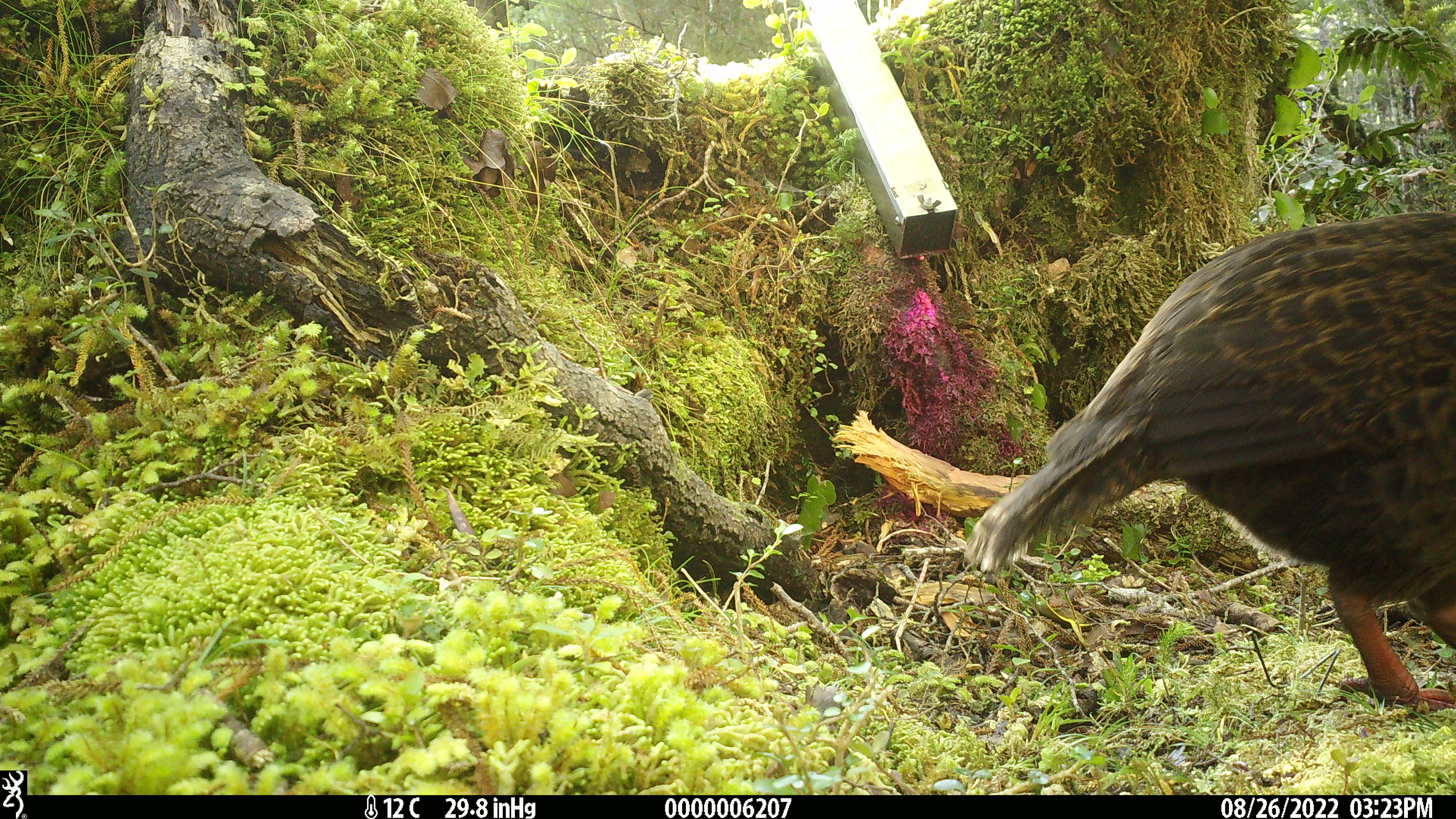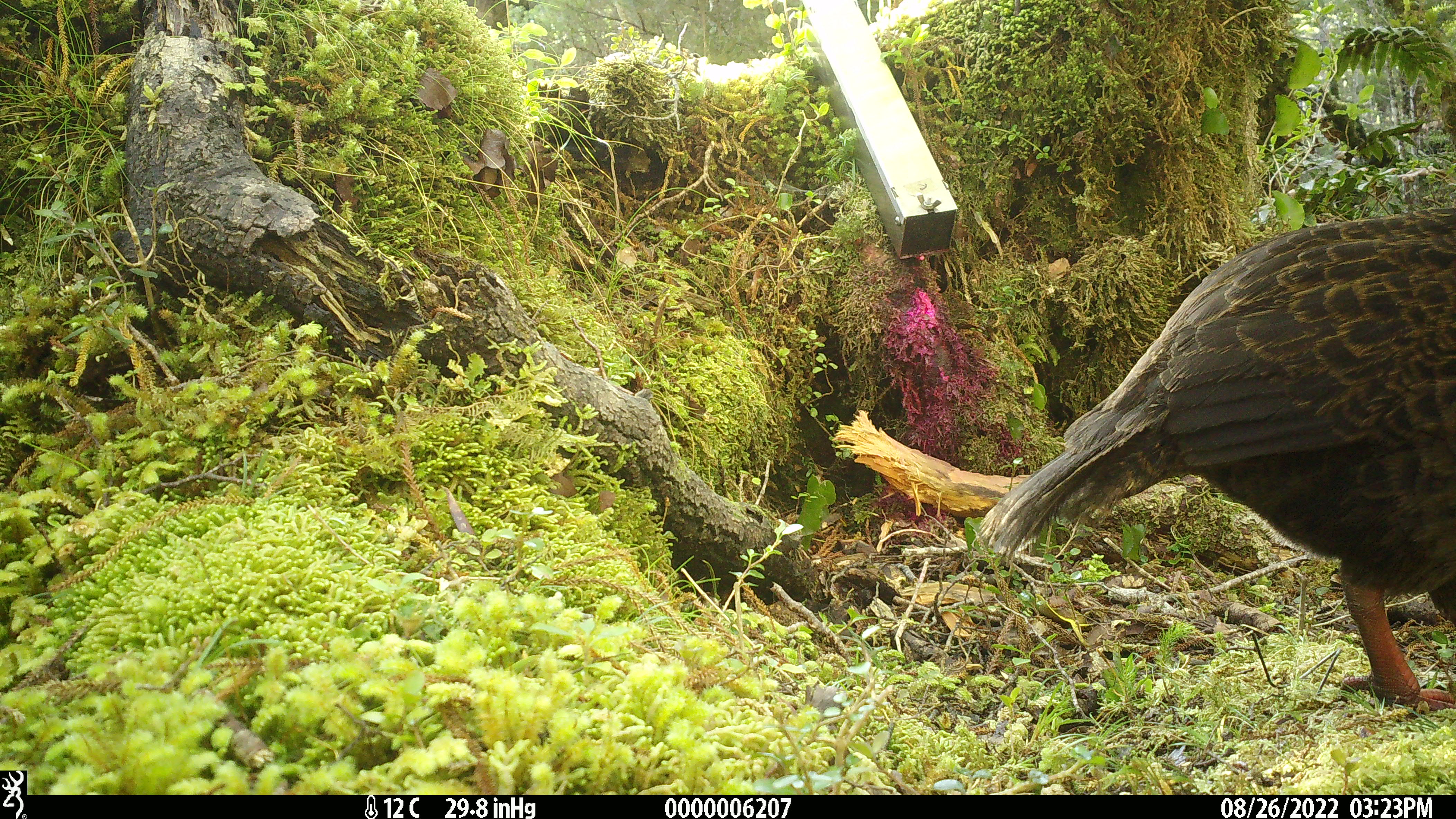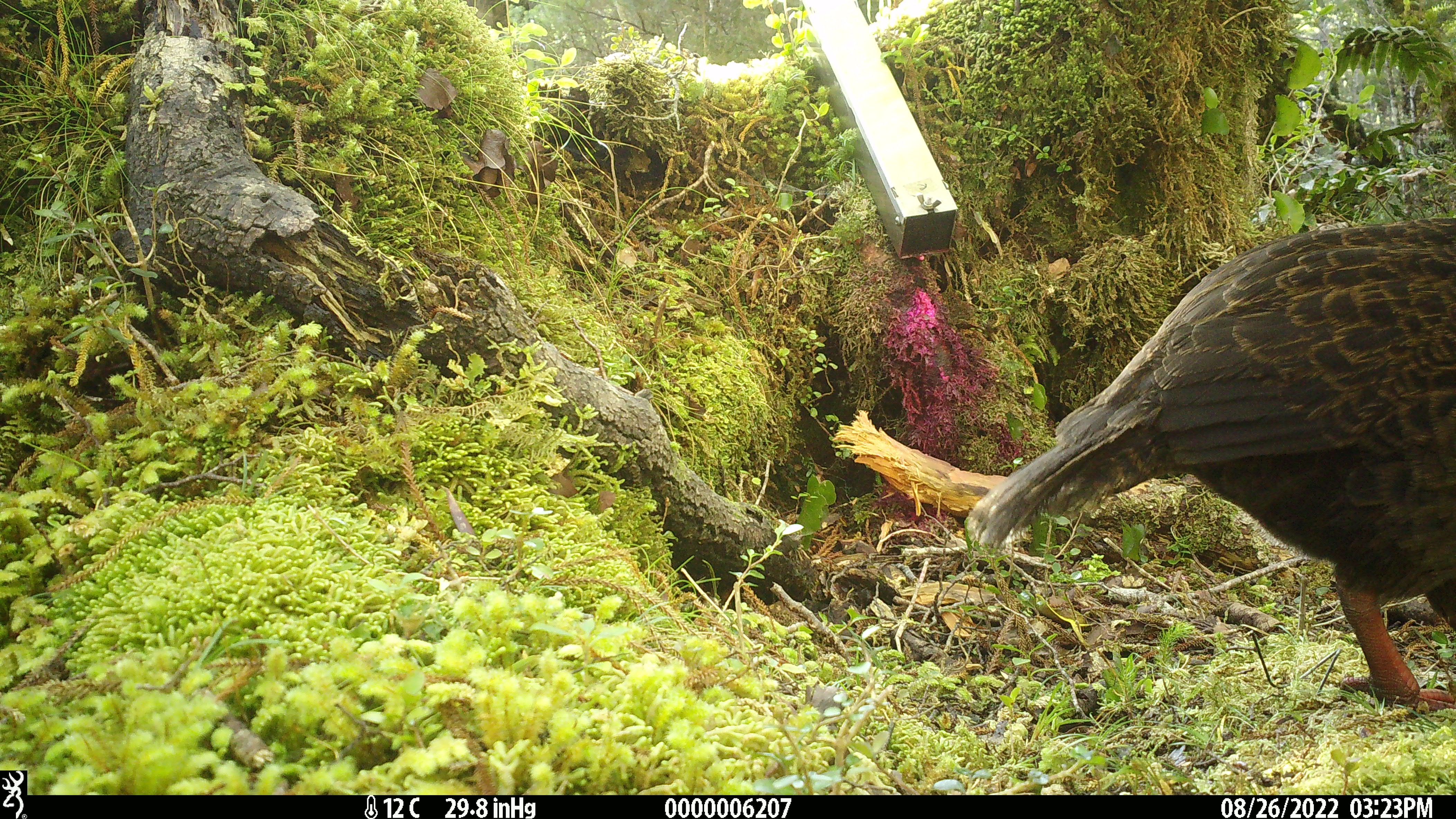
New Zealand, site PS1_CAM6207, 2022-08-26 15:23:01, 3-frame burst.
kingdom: Animalia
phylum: Chordata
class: Aves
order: Gruiformes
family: Rallidae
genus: Gallirallus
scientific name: Gallirallus australis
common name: weka